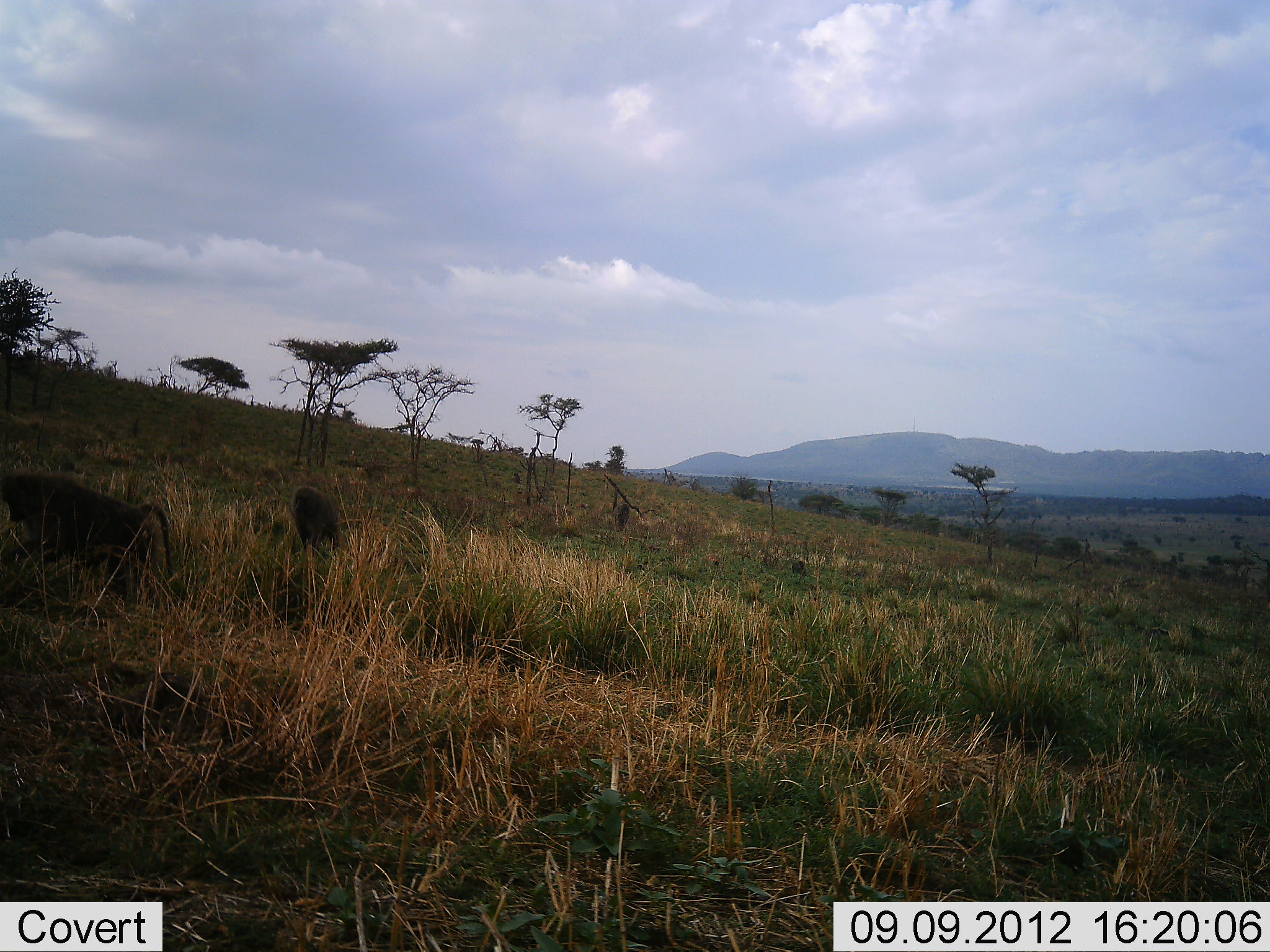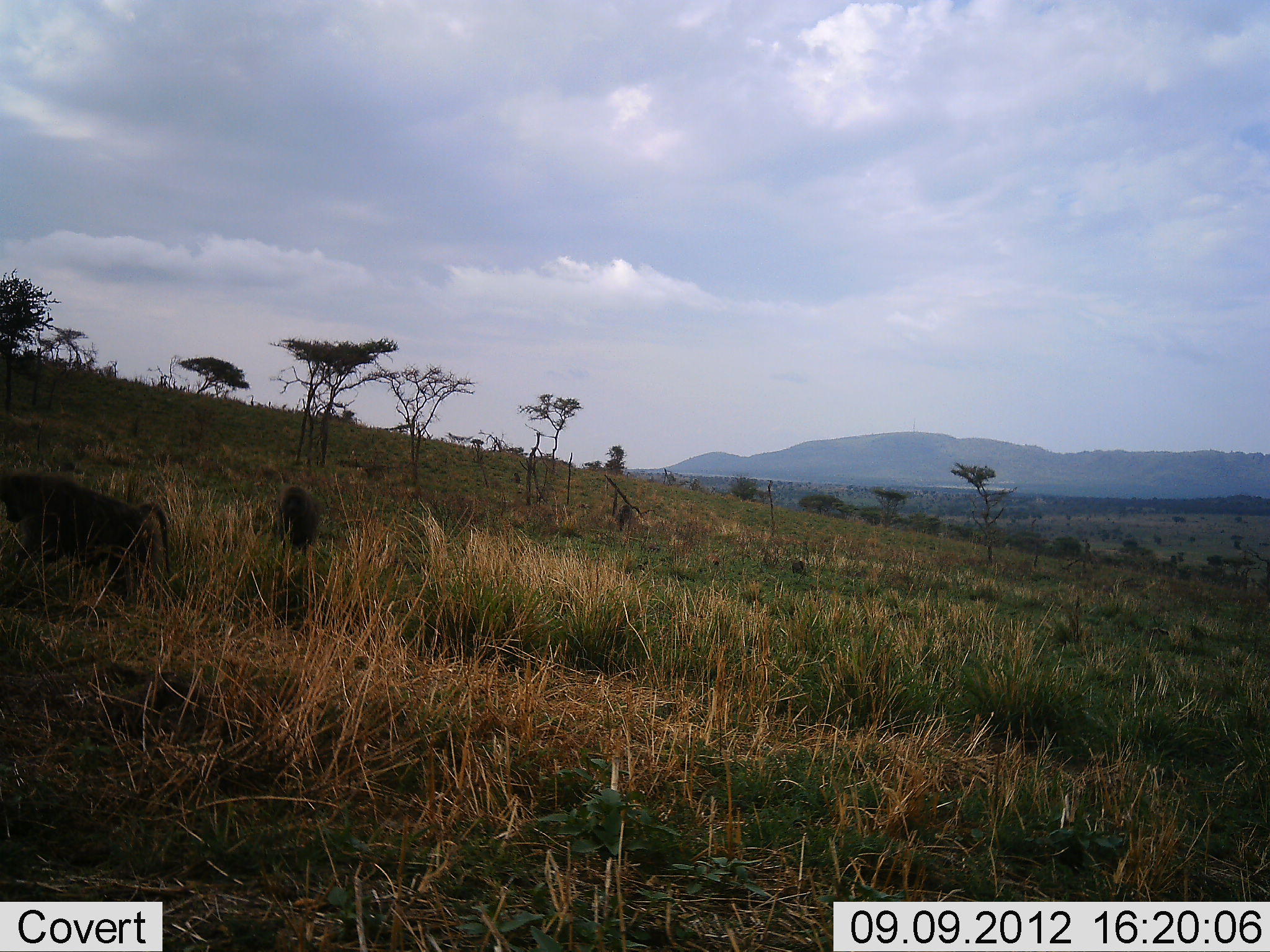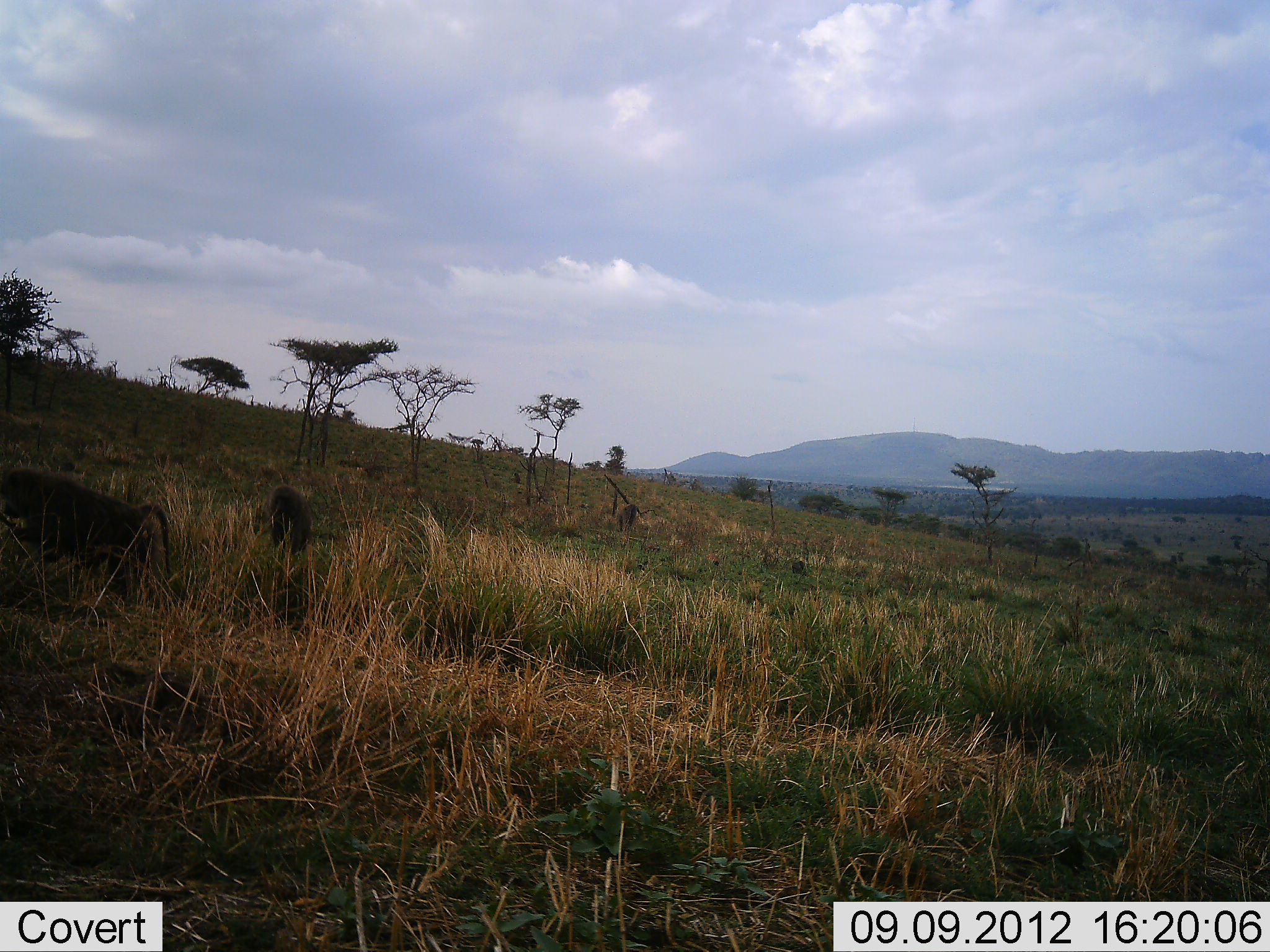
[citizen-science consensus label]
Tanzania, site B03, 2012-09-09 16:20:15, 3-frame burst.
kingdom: Animalia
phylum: Chordata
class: Mammalia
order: Primates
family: Cercopithecidae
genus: Papio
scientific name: Papio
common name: baboon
Baboon (Papio), count 3. Behavior (volunteer vote fractions): standing 40%, resting 0%, moving 60%, interacting 0%. Young present (vote fraction): 0%. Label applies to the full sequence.